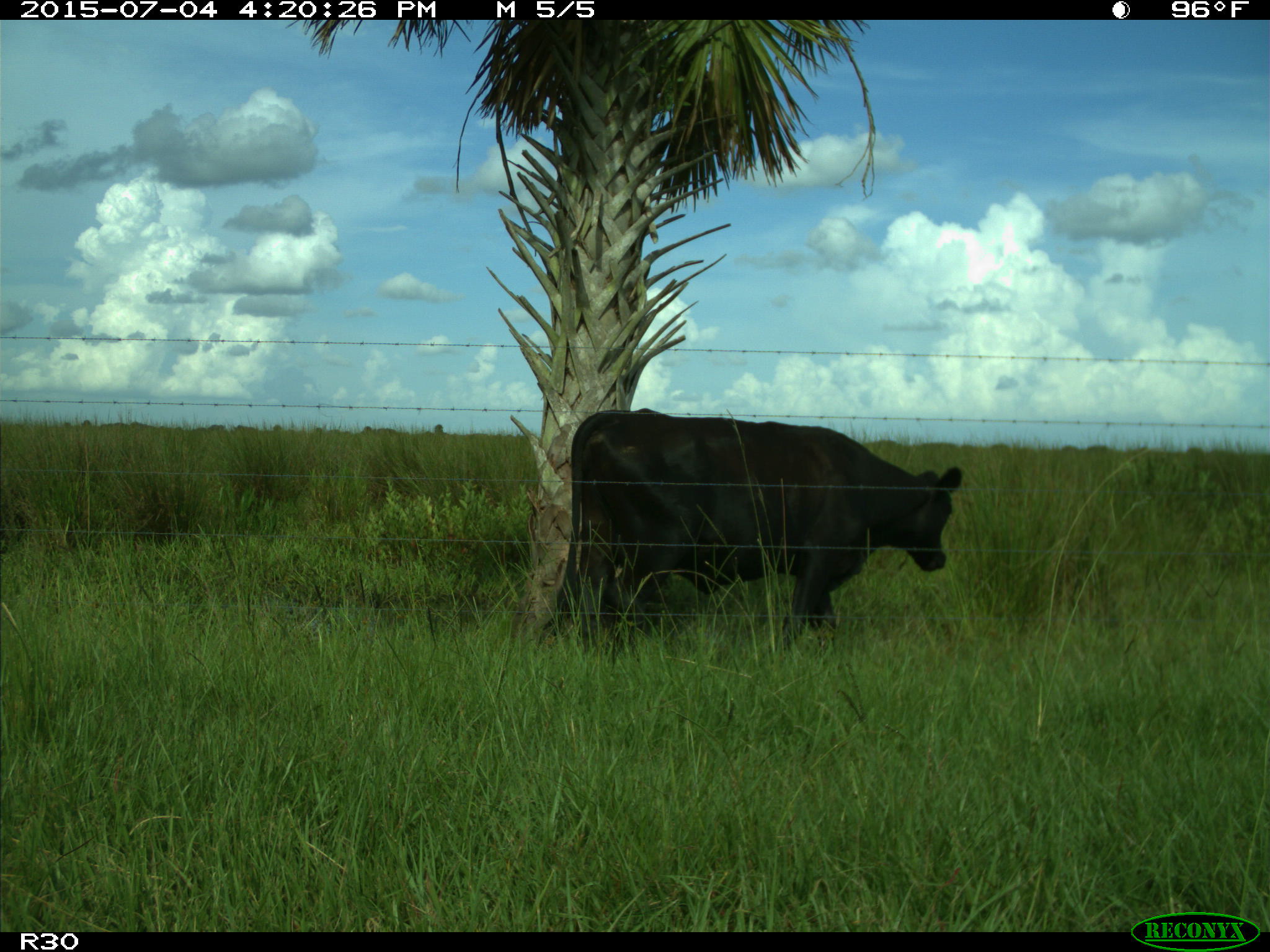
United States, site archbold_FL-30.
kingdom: Animalia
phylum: Chordata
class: Mammalia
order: Artiodactyla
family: Bovidae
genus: Bos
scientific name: Bos taurus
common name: domestic cow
Bos taurus (domestic cow).